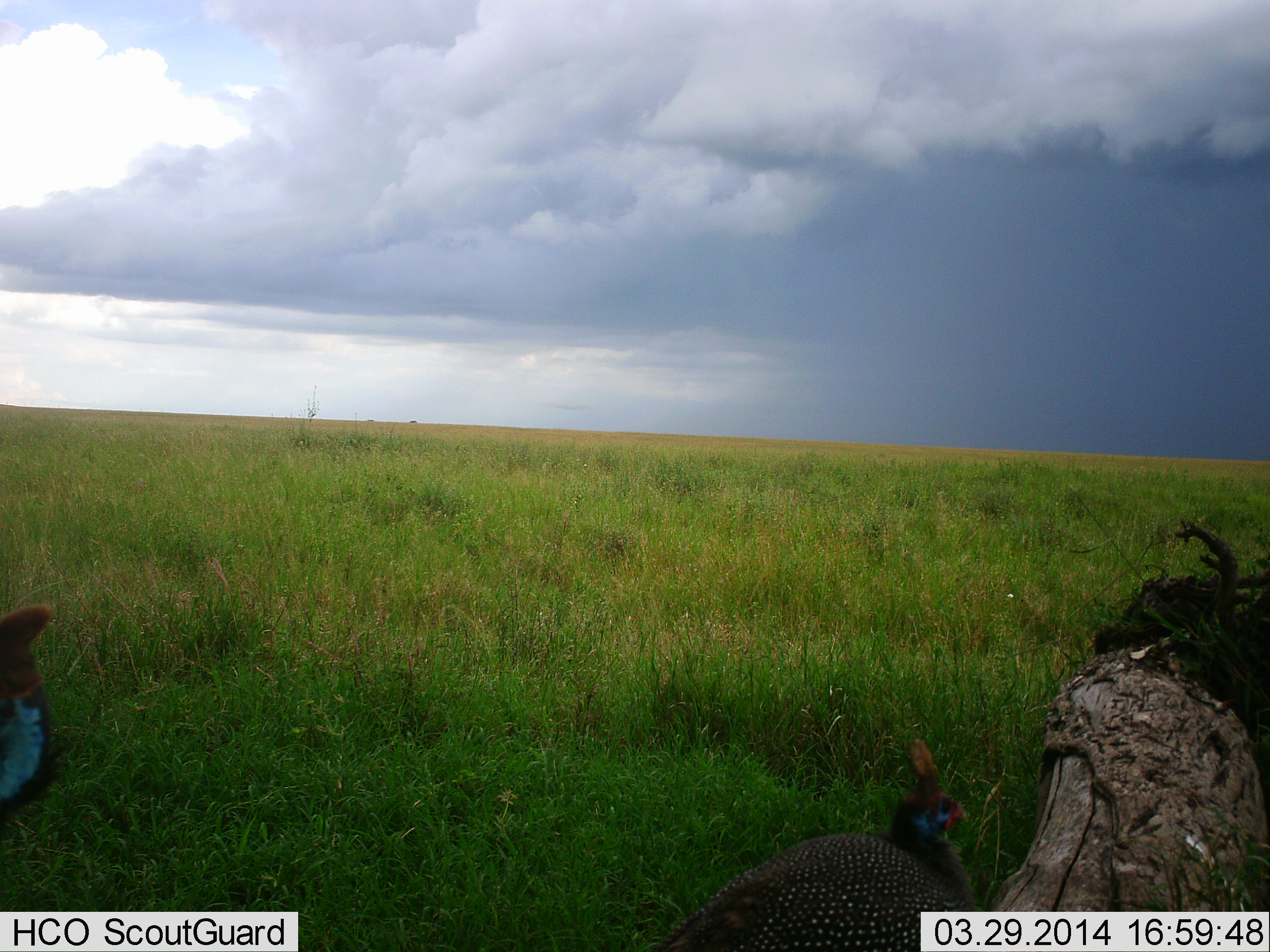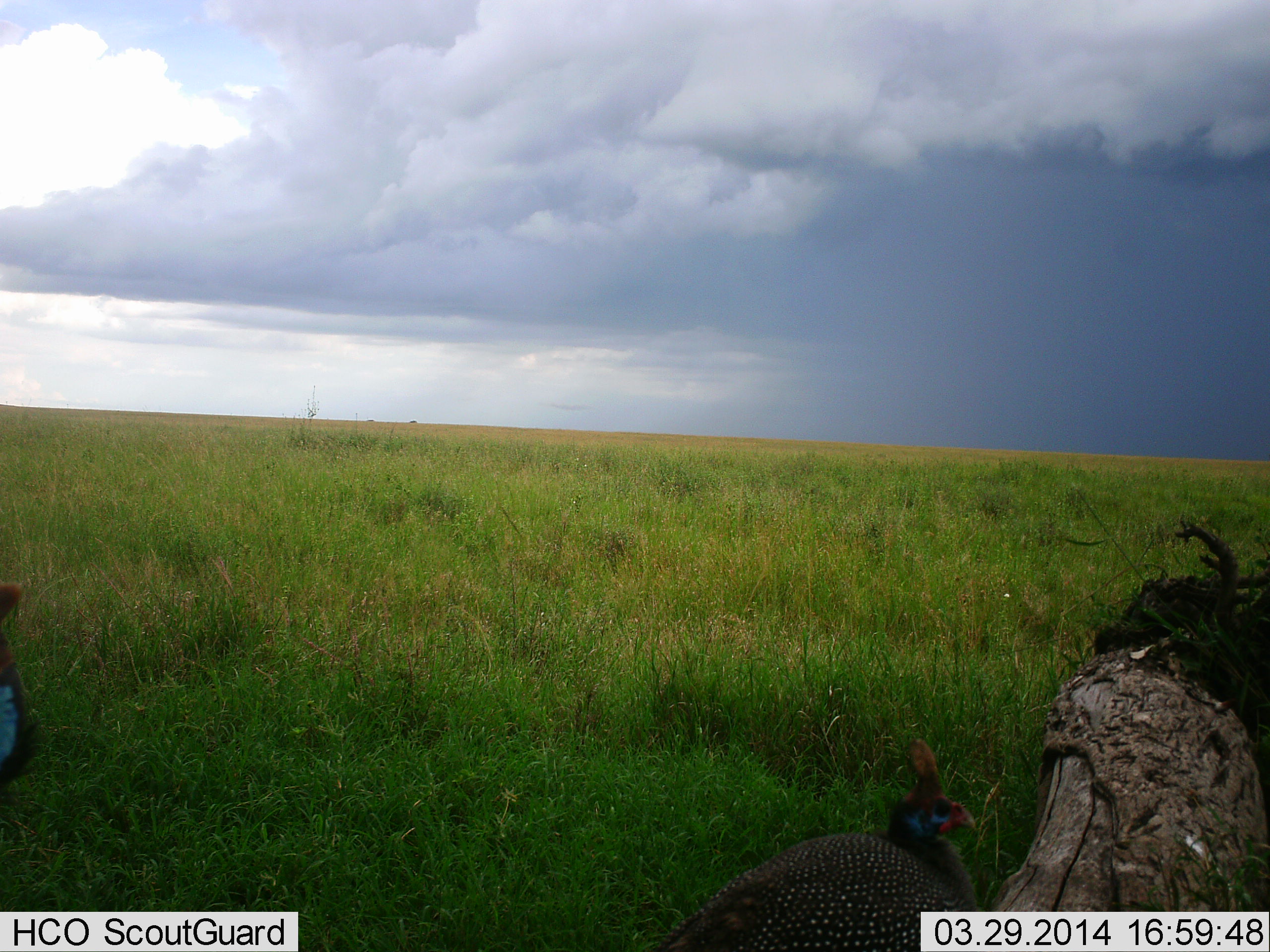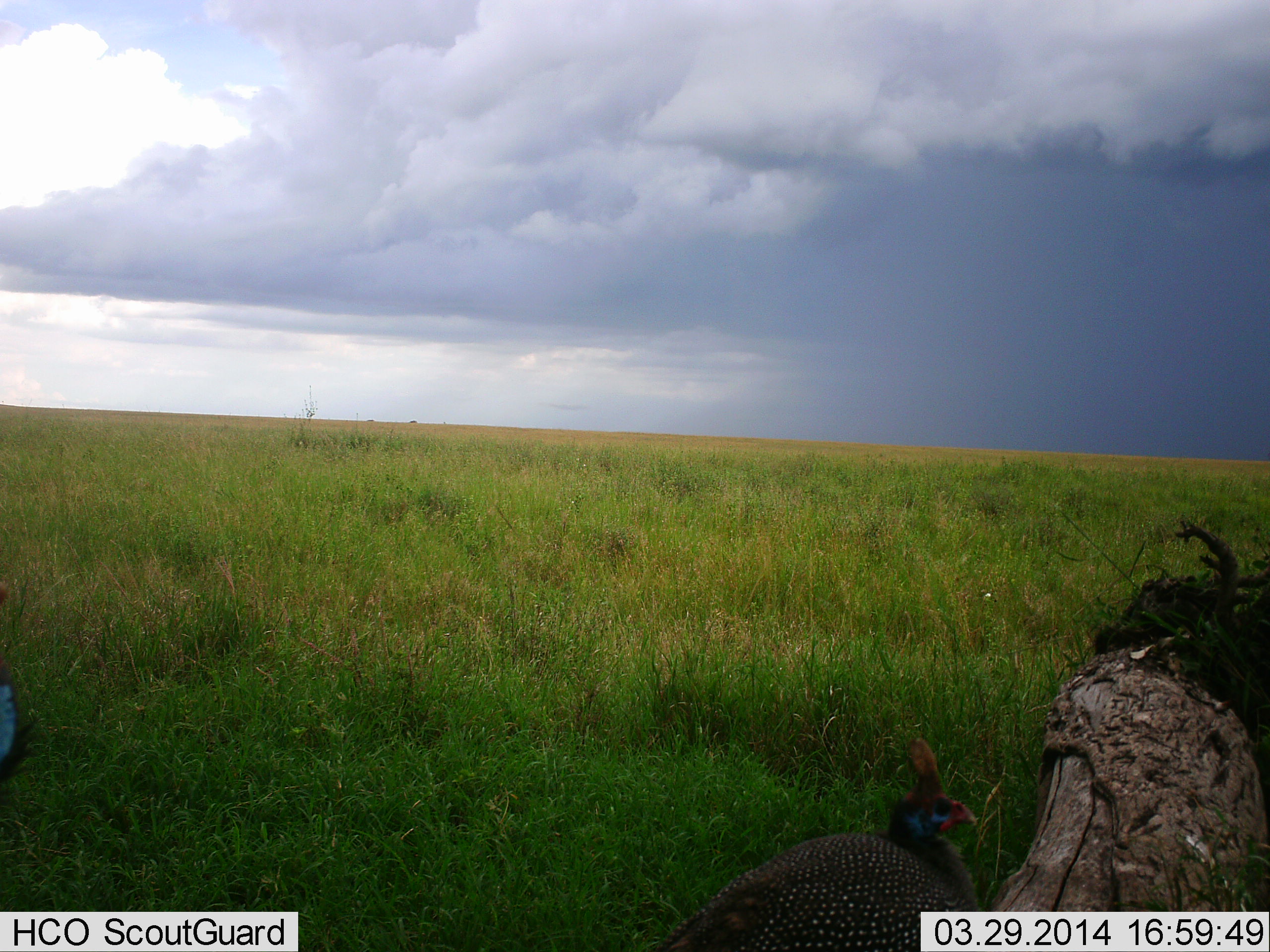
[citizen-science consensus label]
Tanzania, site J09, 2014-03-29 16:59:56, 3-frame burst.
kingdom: Animalia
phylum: Chordata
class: Aves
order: Galliformes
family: Numididae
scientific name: Numididae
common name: guinea fowl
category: guineafowl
Guineafowl (guinea fowl) (Numididae), count 2. Behavior (volunteer vote fractions): standing 90%, resting 0%, moving 20%, interacting 0%. Young present (vote fraction): 0%. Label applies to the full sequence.